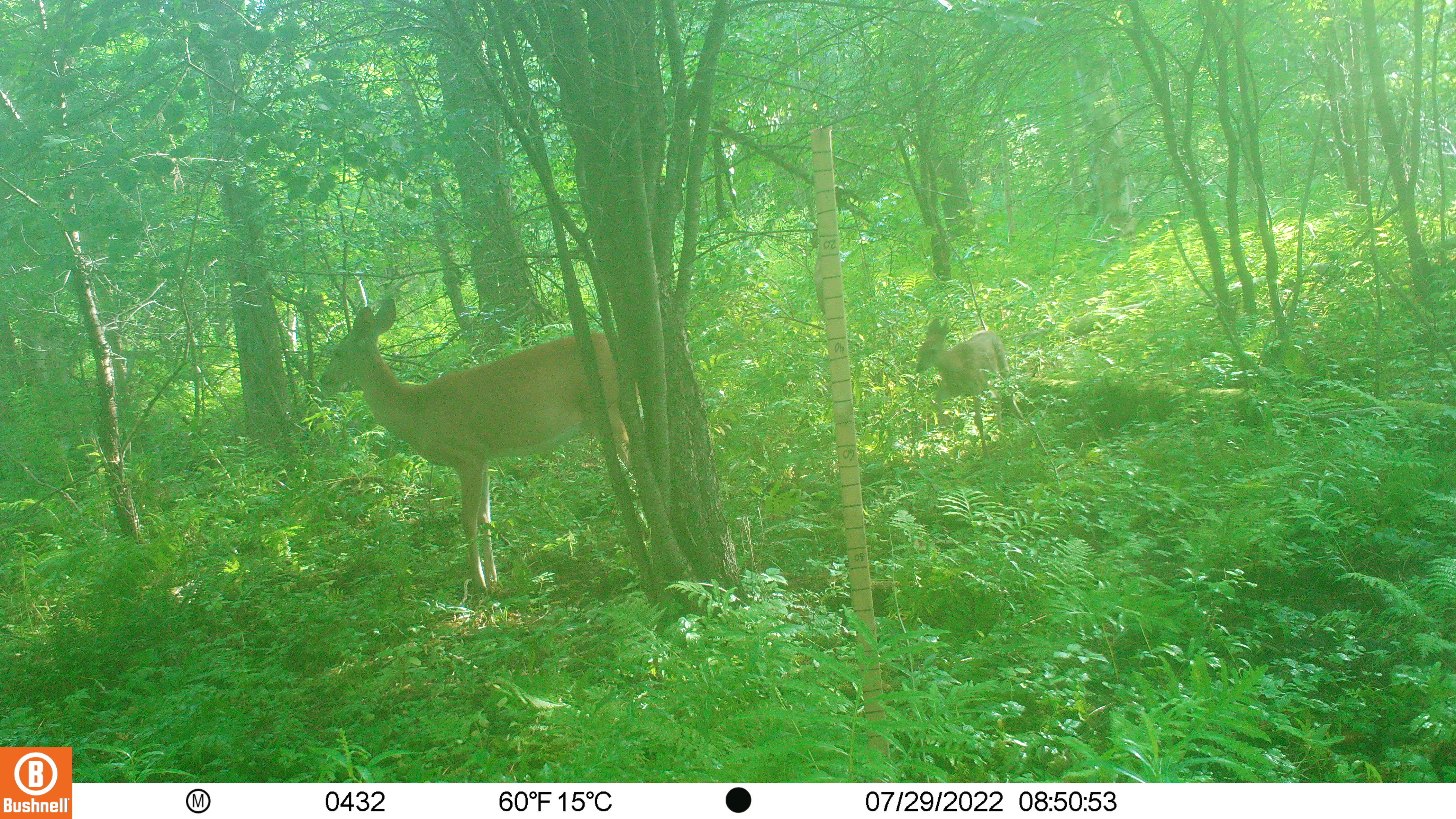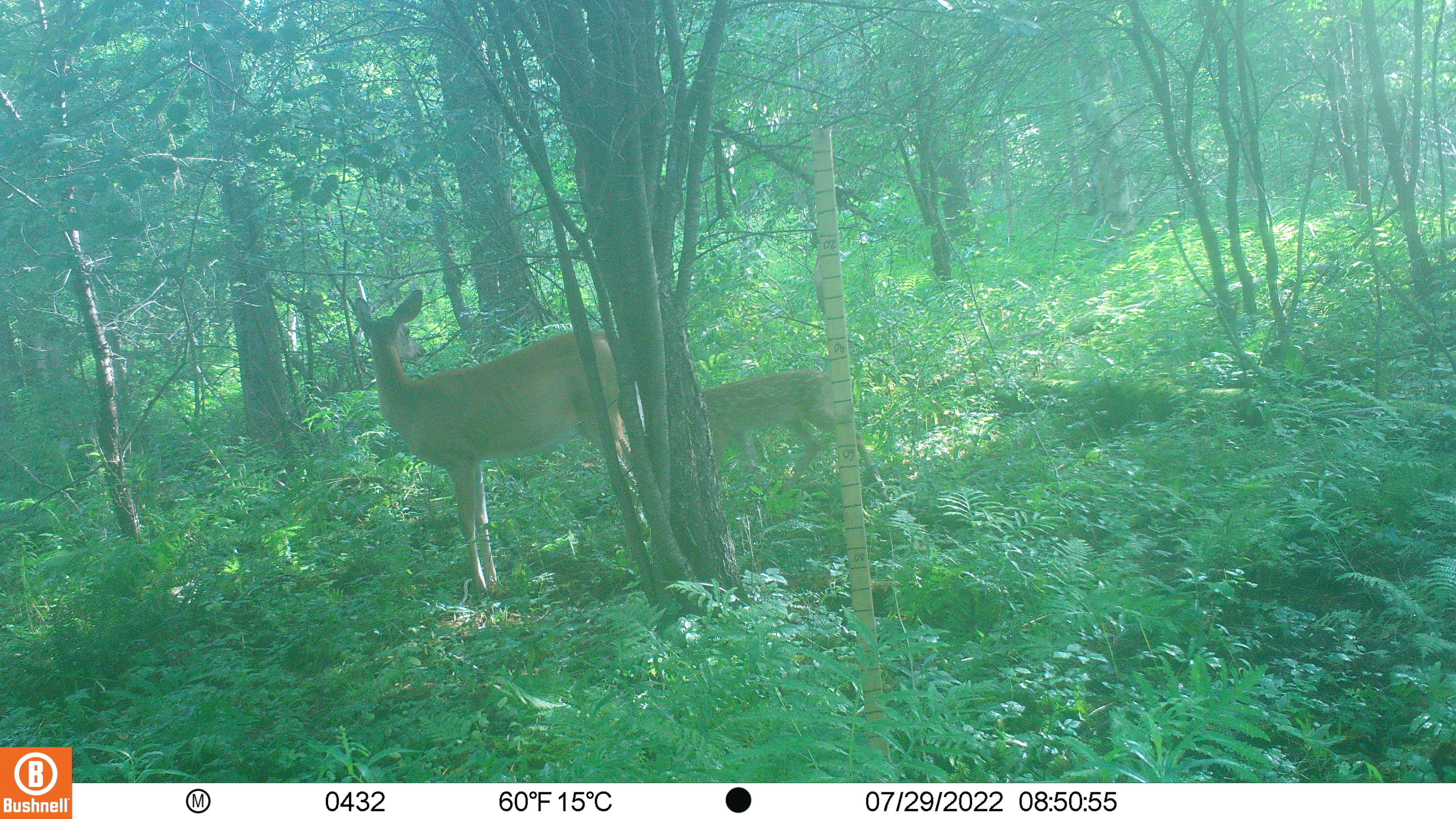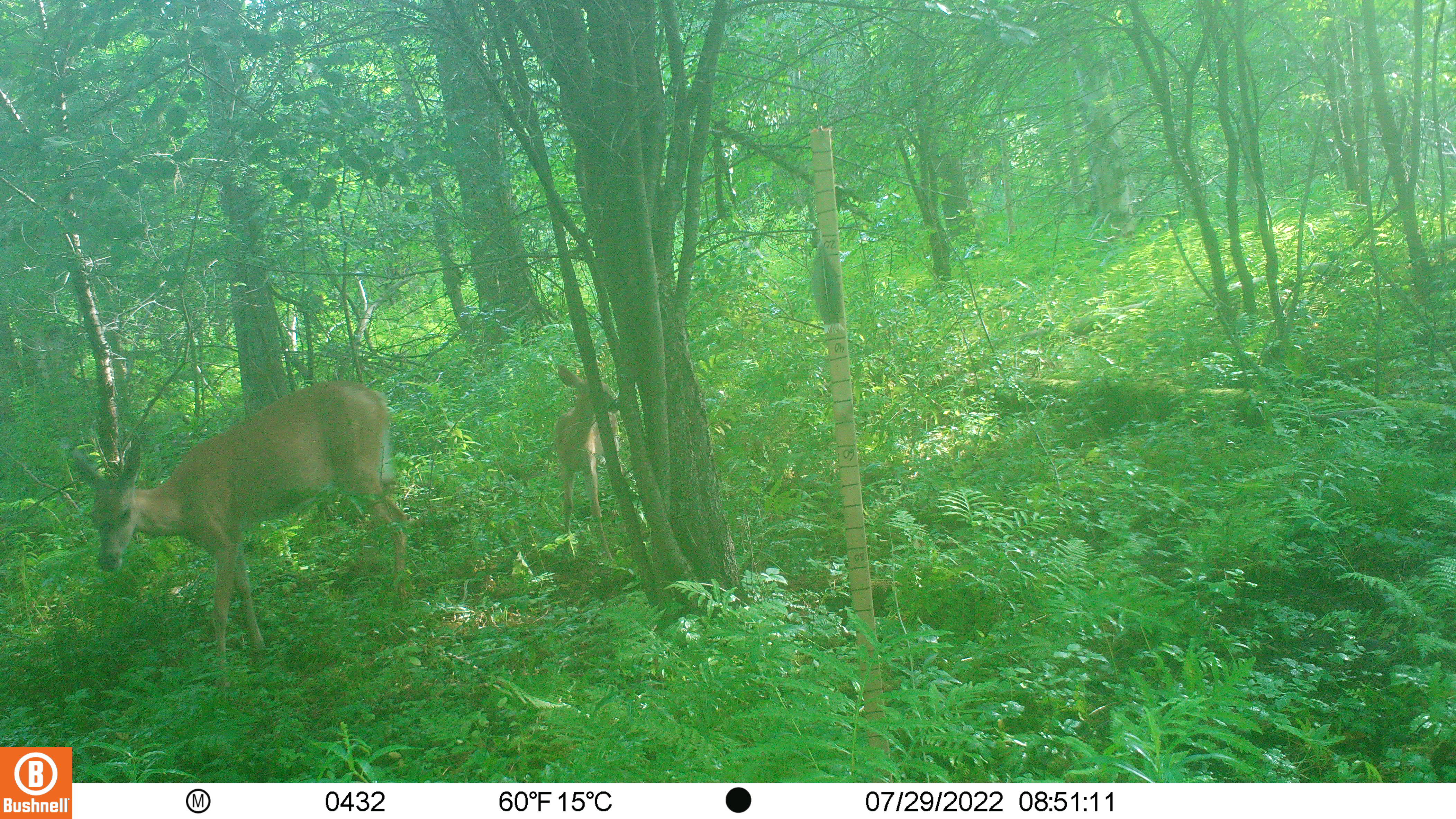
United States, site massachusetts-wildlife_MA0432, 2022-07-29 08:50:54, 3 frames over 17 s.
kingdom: Animalia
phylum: Chordata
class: Mammalia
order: Artiodactyla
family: Cervidae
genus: Odocoileus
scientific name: Odocoileus virginianus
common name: white-tailed deer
White-tailed deer (Odocoileus virginianus).